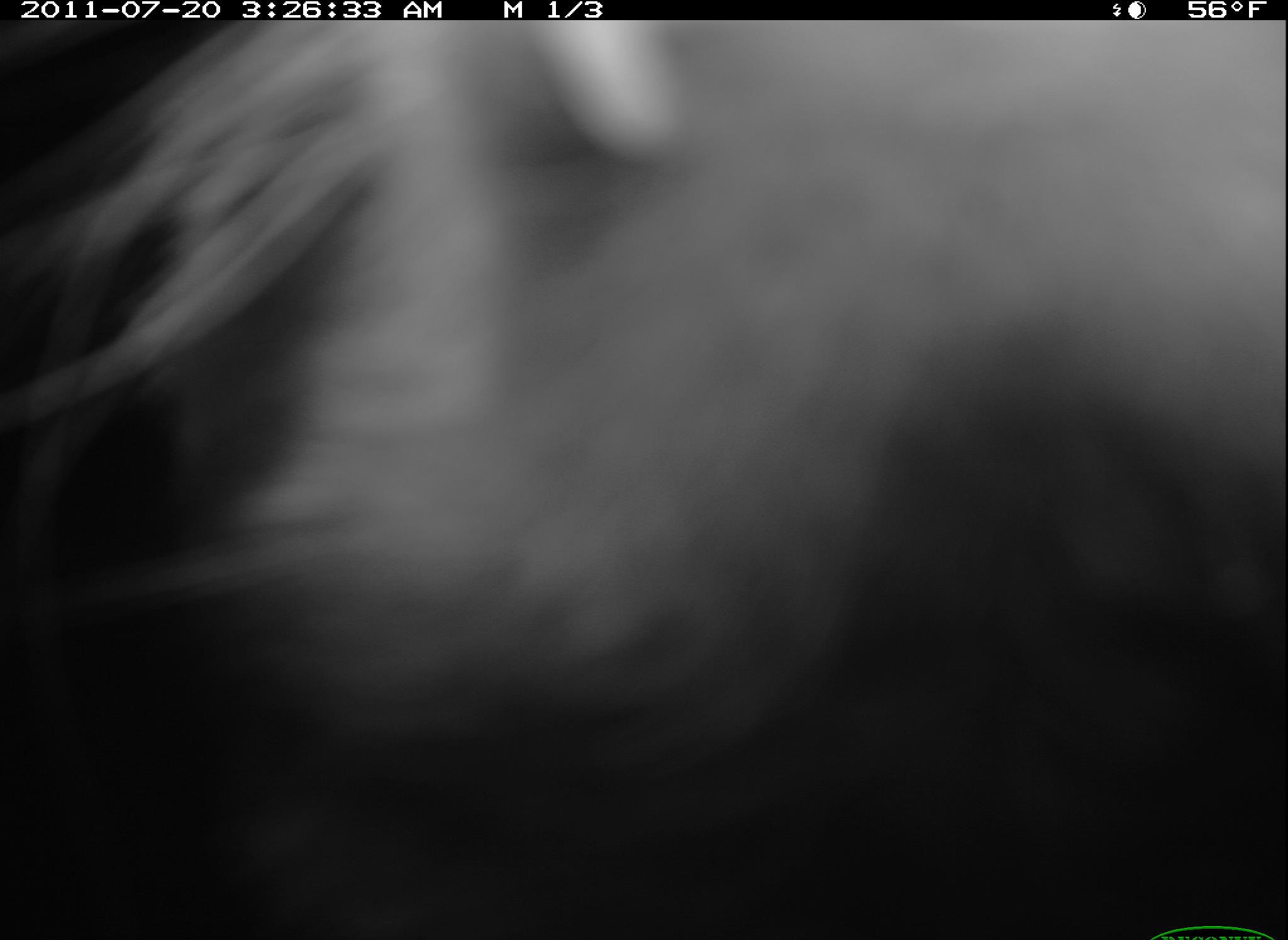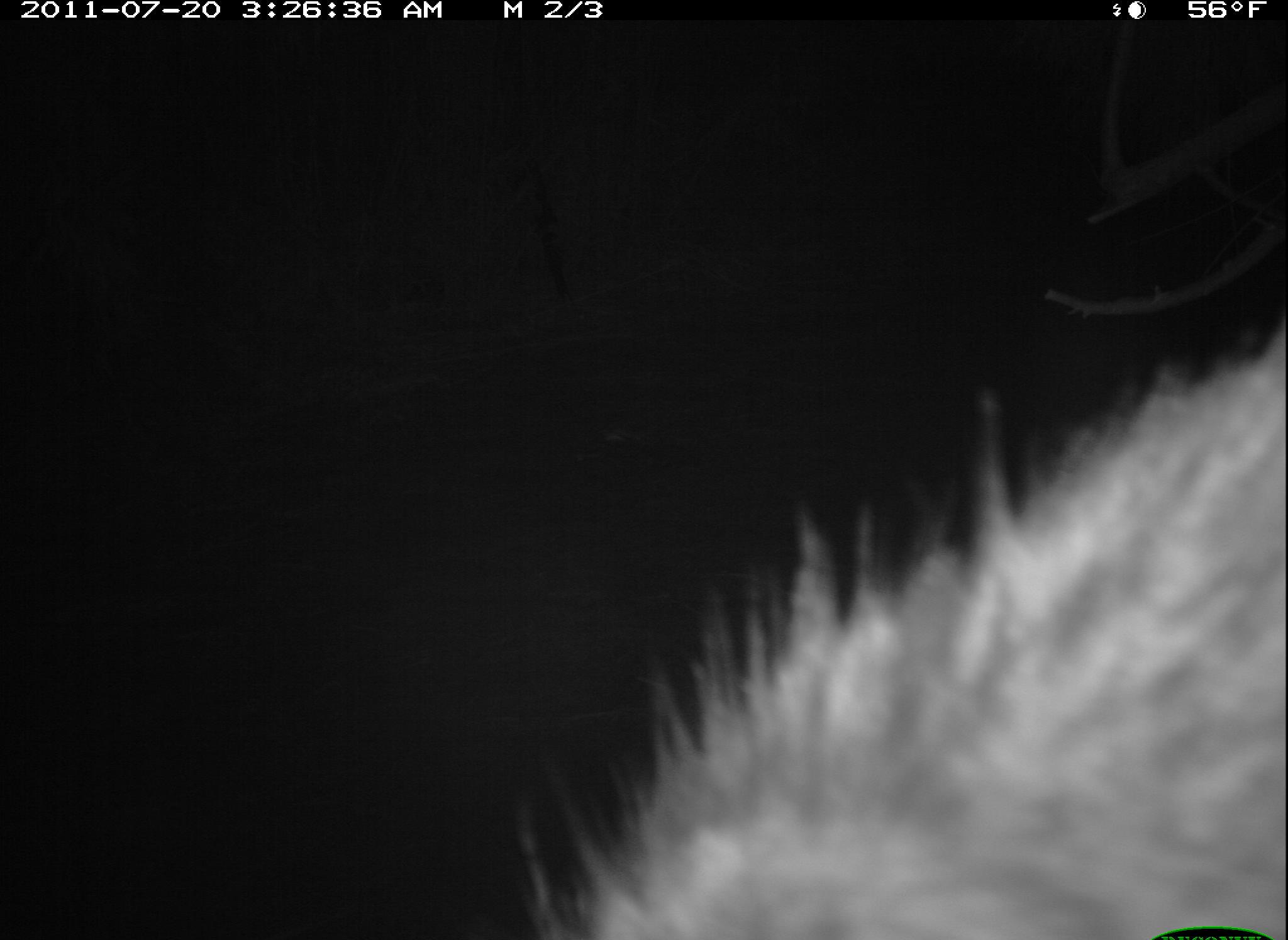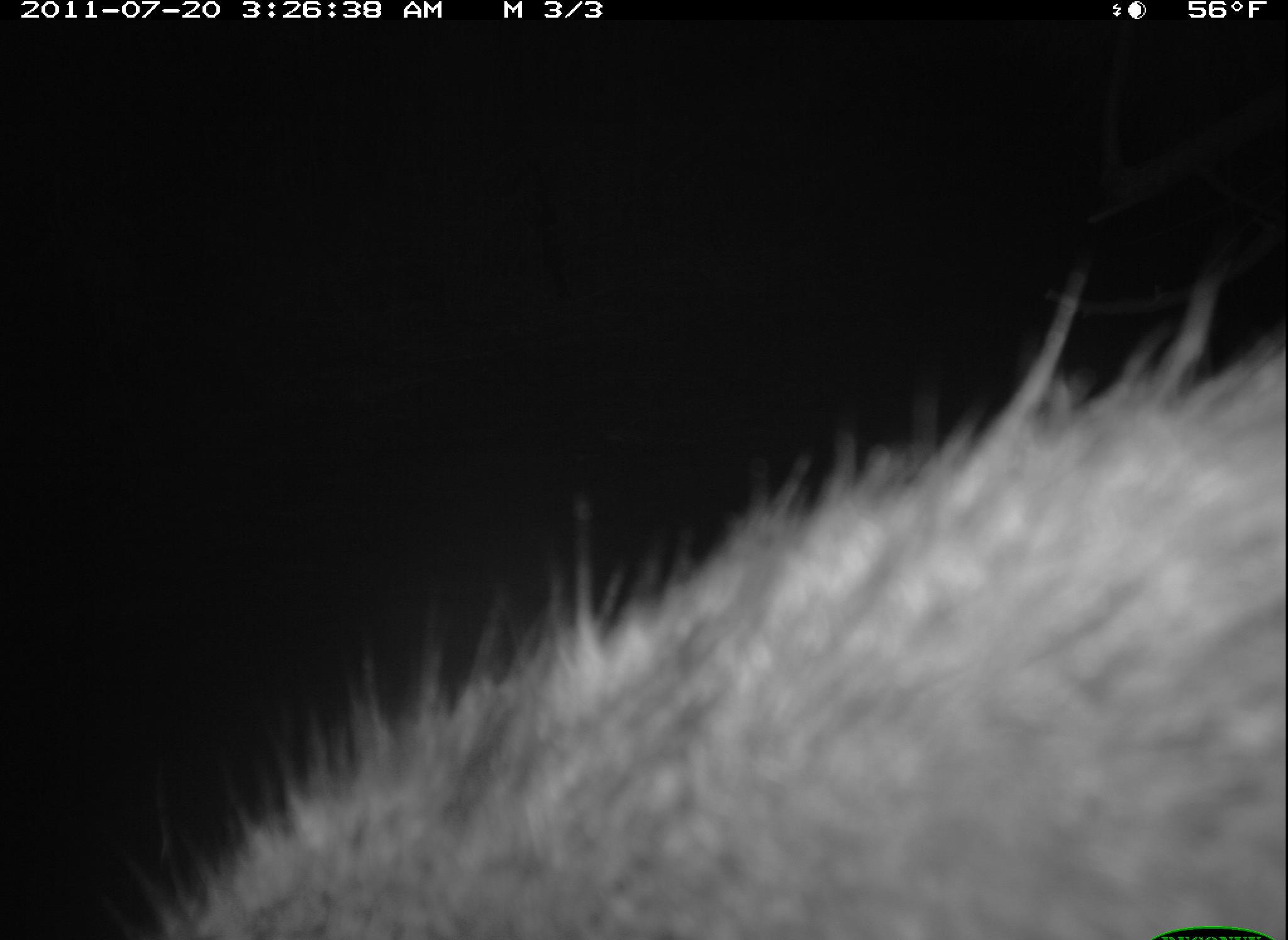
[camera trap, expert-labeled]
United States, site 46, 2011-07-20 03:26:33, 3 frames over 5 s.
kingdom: Animalia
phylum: Chordata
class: Mammalia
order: Carnivora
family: Procyonidae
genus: Procyon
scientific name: Procyon lotor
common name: raccoon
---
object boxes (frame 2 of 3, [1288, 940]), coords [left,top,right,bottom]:
raccoon: [512,314,1287,940]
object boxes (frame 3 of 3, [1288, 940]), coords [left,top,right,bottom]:
raccoon: [103,264,1285,934]